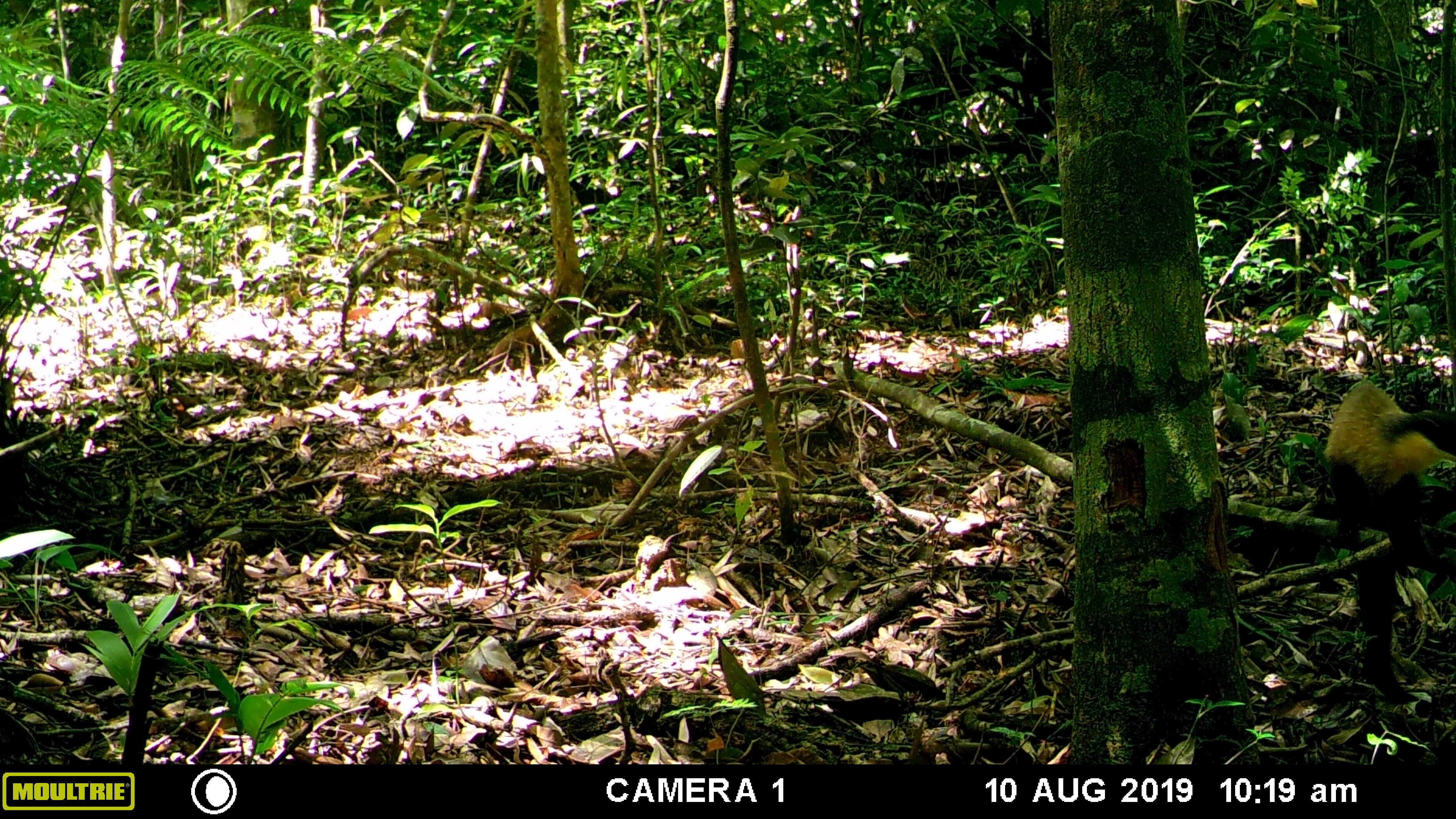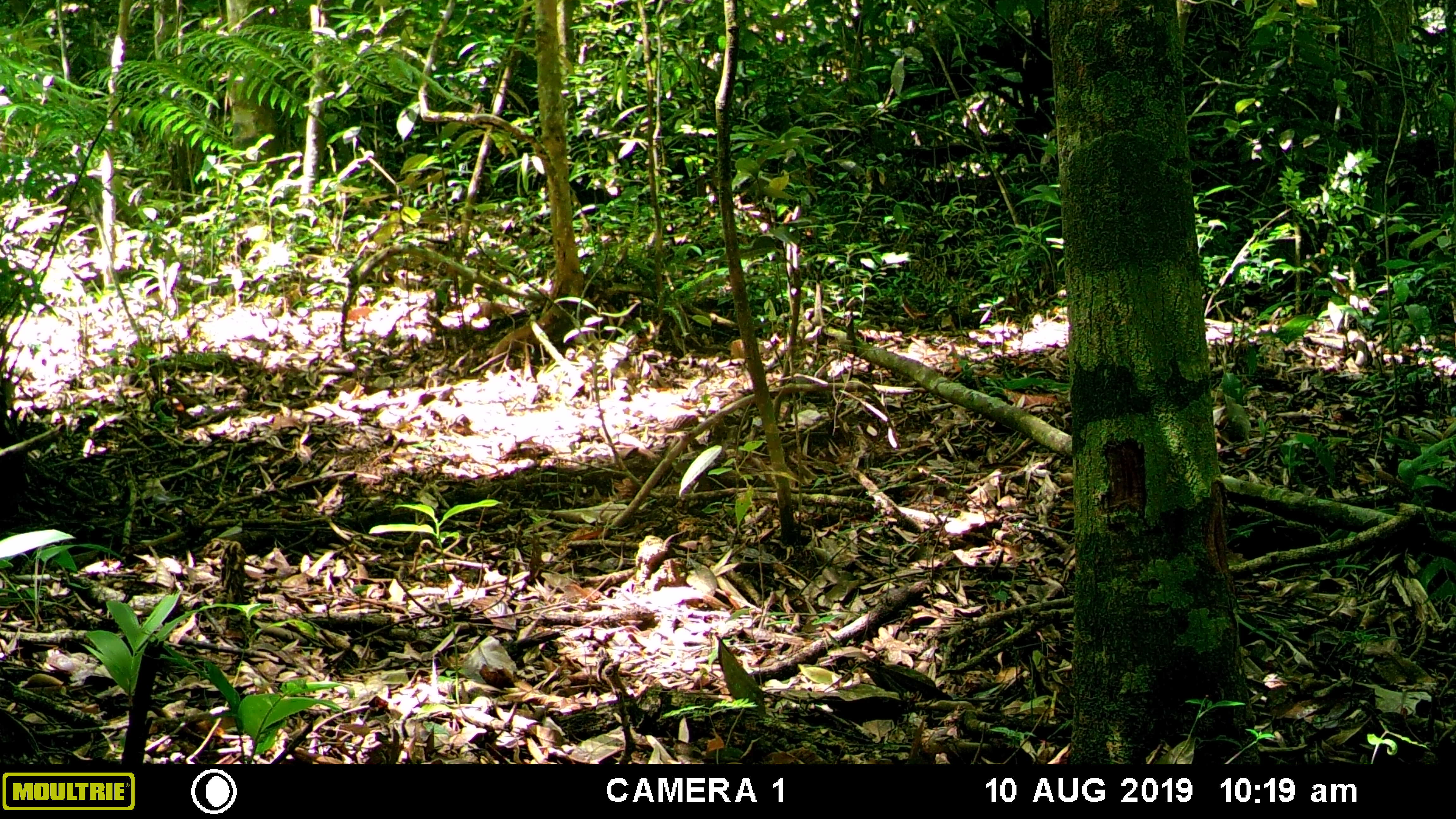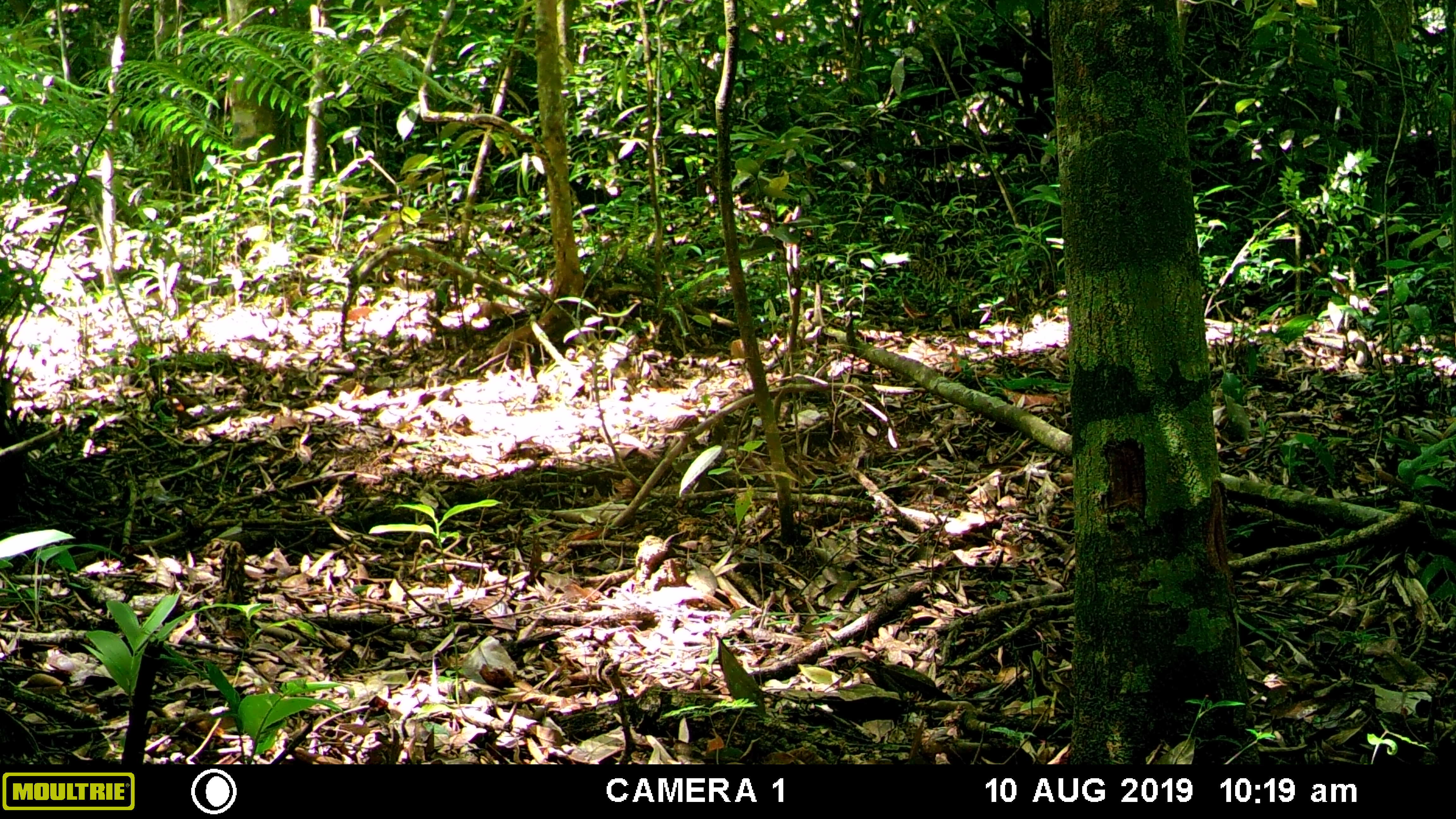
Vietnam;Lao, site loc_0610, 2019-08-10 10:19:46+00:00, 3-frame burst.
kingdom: Animalia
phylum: Chordata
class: Mammalia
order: Carnivora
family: Mustelidae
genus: Martes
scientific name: Martes flavigula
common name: yellow-throated marten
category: yellow throated marten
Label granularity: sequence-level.